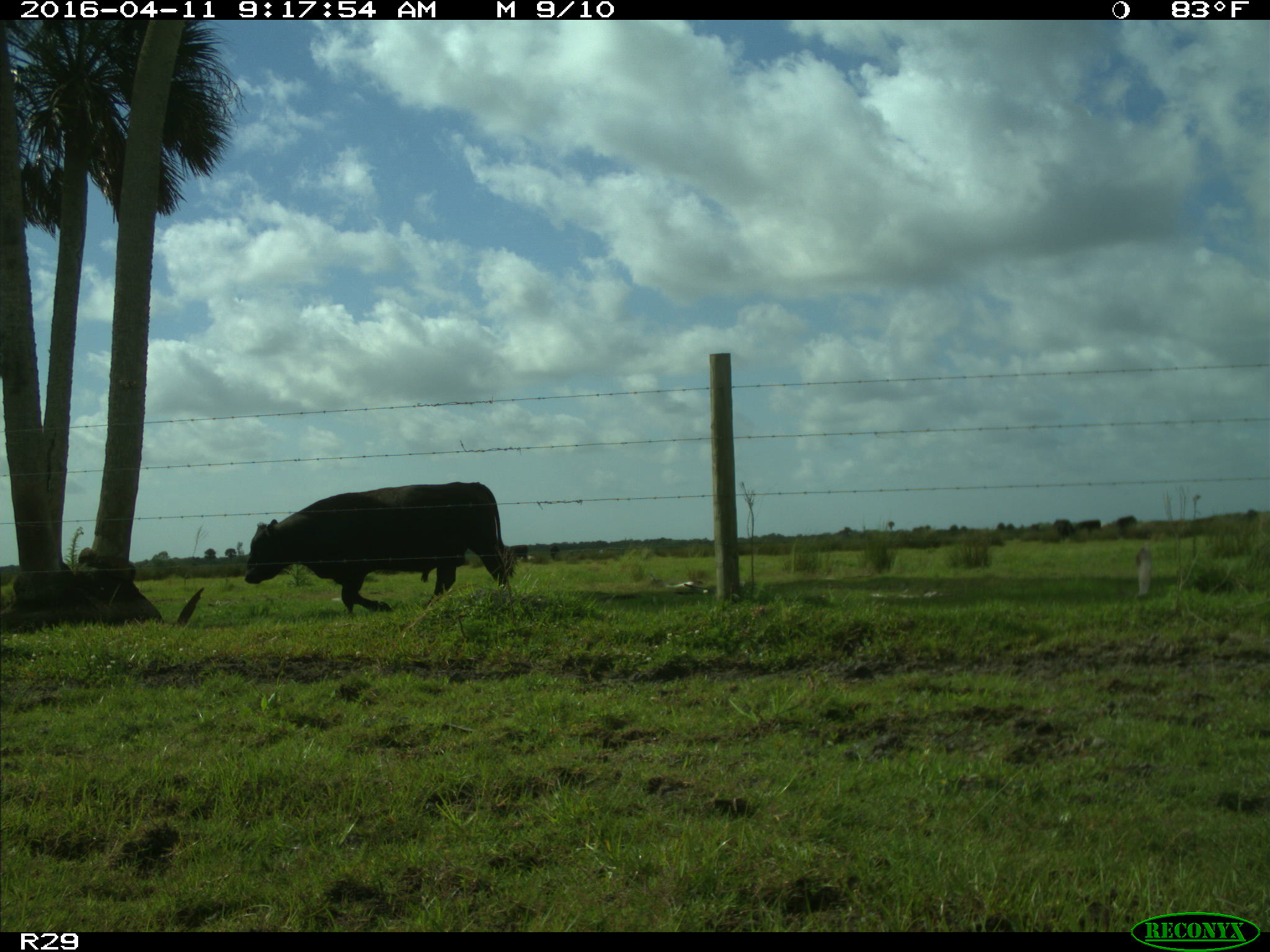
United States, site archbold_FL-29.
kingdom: Animalia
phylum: Chordata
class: Mammalia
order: Artiodactyla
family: Bovidae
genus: Bos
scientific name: Bos taurus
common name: domestic cow